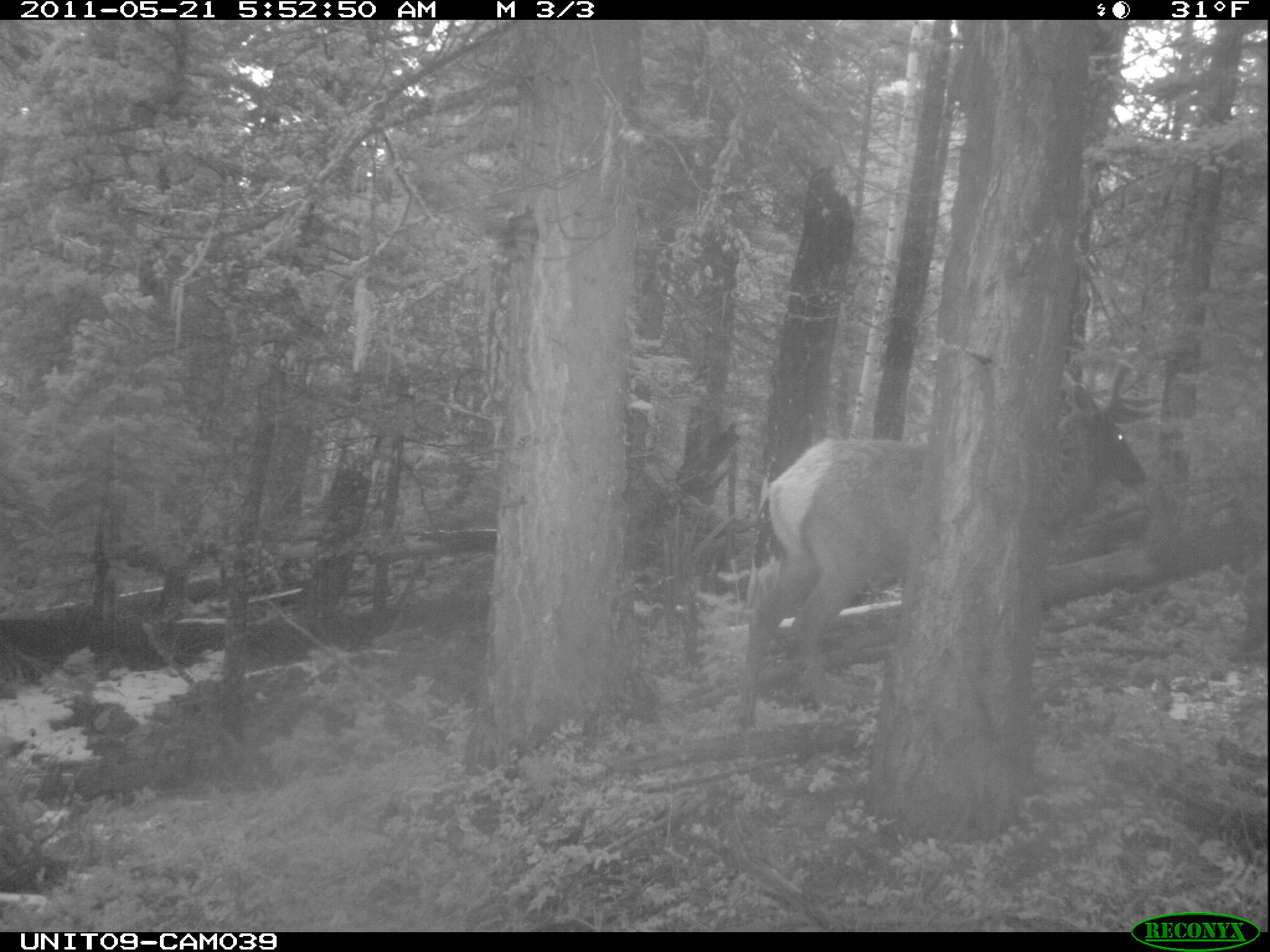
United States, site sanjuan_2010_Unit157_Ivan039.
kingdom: Animalia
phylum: Chordata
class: Mammalia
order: Artiodactyla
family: Cervidae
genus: Cervus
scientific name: Cervus elaphus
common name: red deer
Cervus elaphus (red deer).